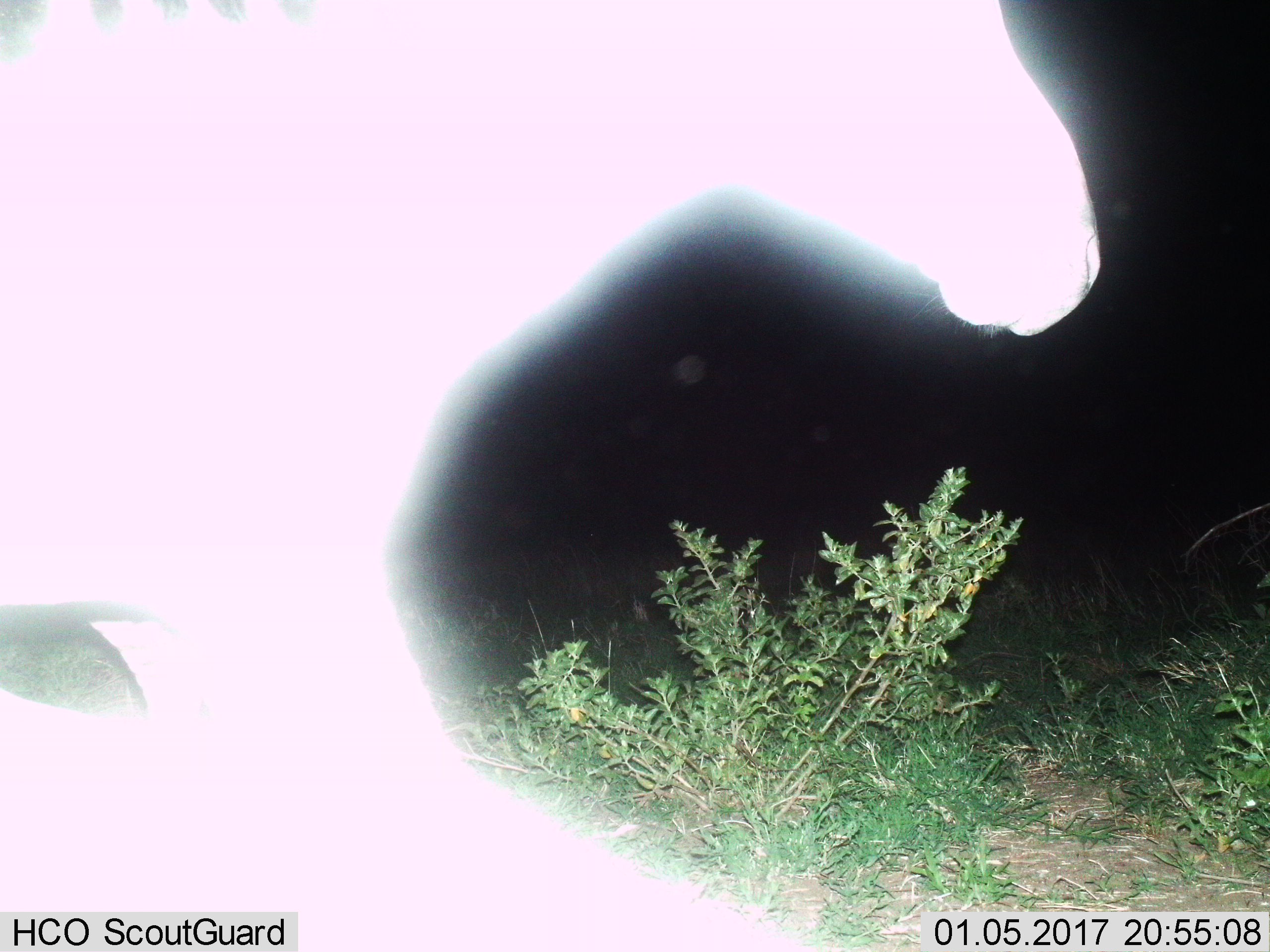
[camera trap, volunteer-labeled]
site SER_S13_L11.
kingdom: Animalia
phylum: Chordata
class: Mammalia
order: Perissodactyla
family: Equidae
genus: Equus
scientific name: Equus quagga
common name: plains zebra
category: zebraplains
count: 1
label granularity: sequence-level